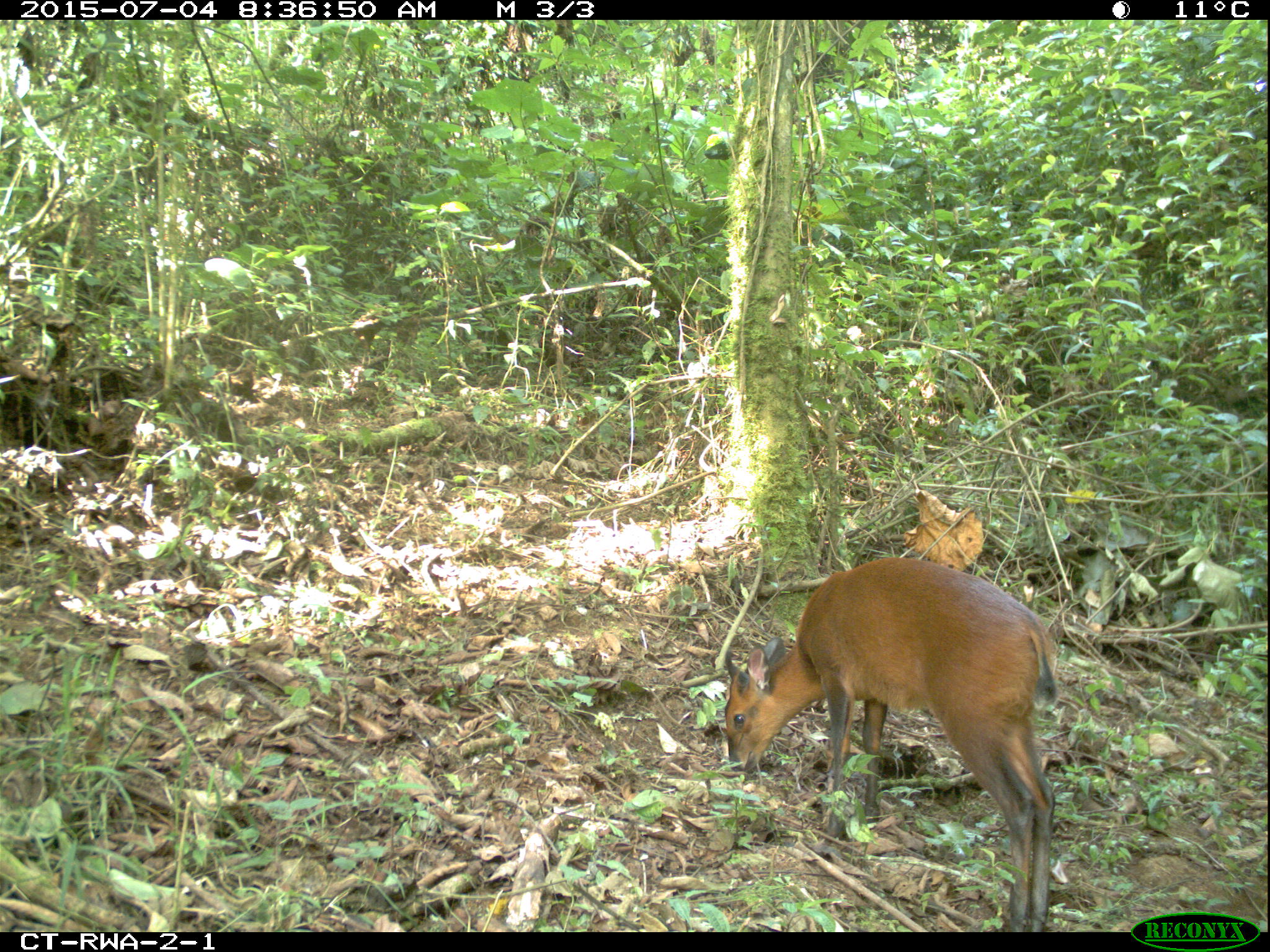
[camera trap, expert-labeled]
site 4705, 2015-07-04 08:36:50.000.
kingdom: Animalia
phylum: Chordata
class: Mammalia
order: Artiodactyla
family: Bovidae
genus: Cephalophus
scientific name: Cephalophus nigrifrons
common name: black-fronted duiker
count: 1